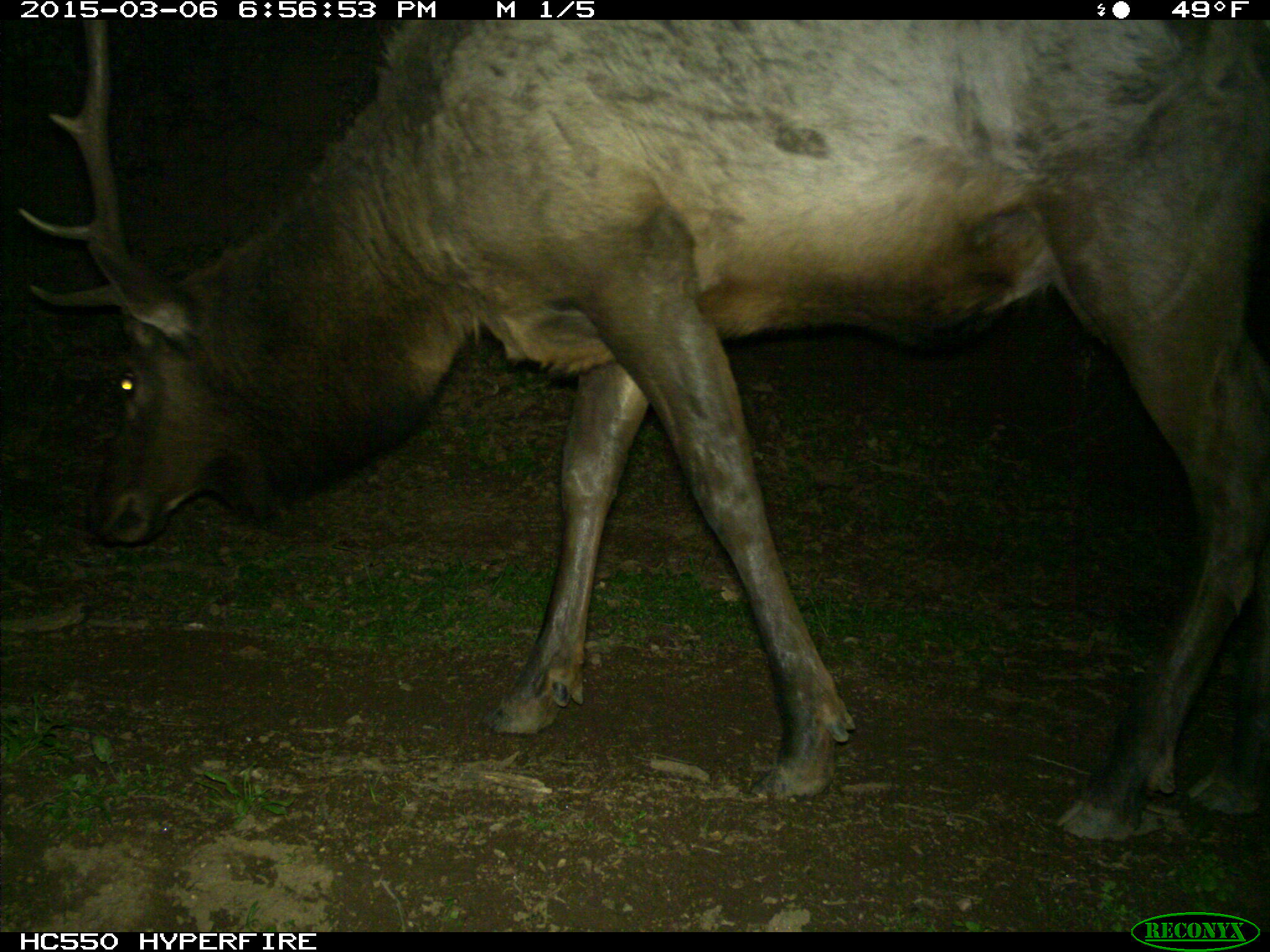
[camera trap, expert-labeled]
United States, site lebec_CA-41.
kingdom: Animalia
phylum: Chordata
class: Mammalia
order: Artiodactyla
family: Cervidae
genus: Cervus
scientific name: Cervus canadensis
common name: elk